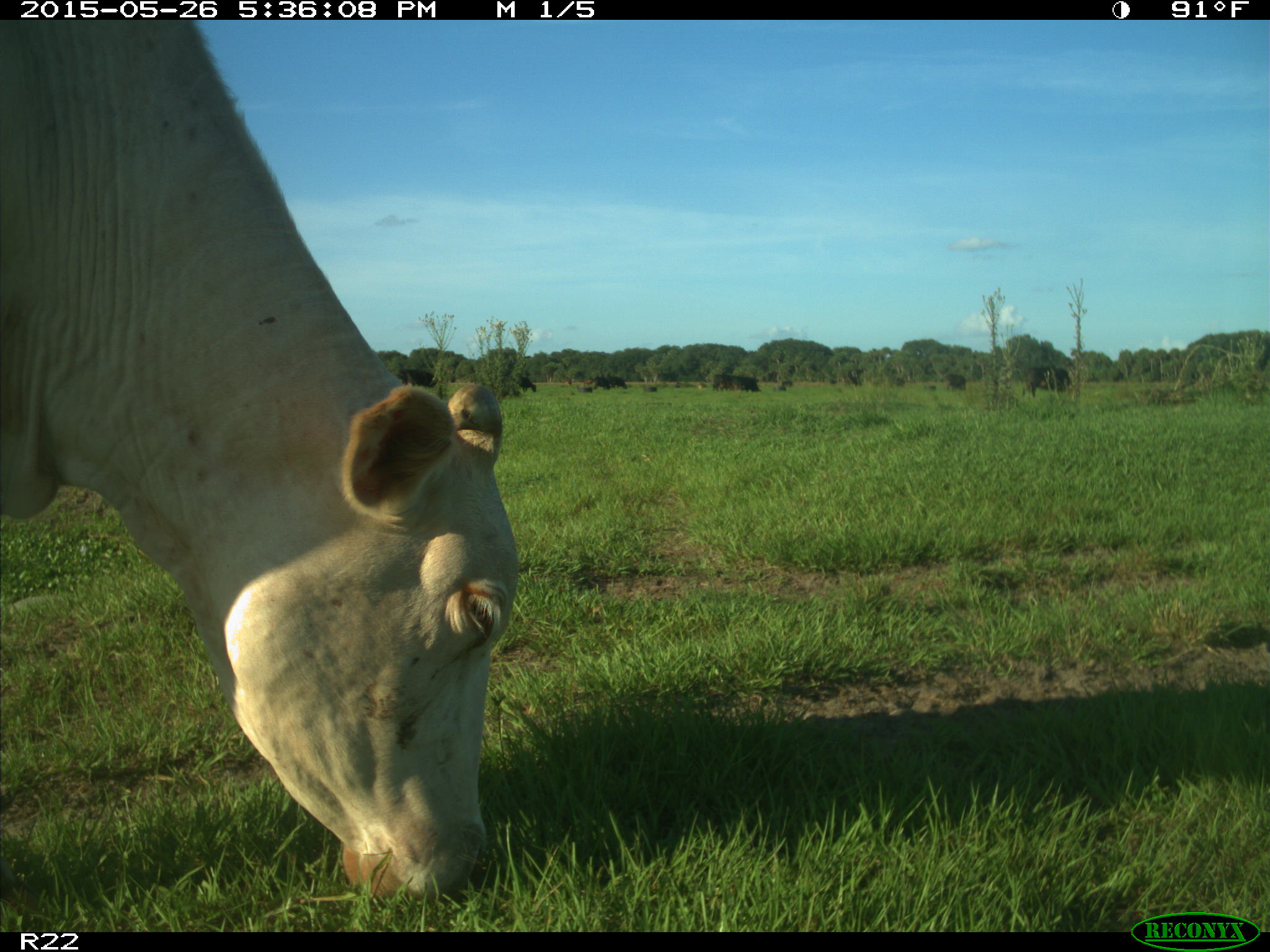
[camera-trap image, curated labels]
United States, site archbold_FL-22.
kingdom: Animalia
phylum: Chordata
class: Mammalia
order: Artiodactyla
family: Bovidae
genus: Bos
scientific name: Bos taurus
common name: domestic cow